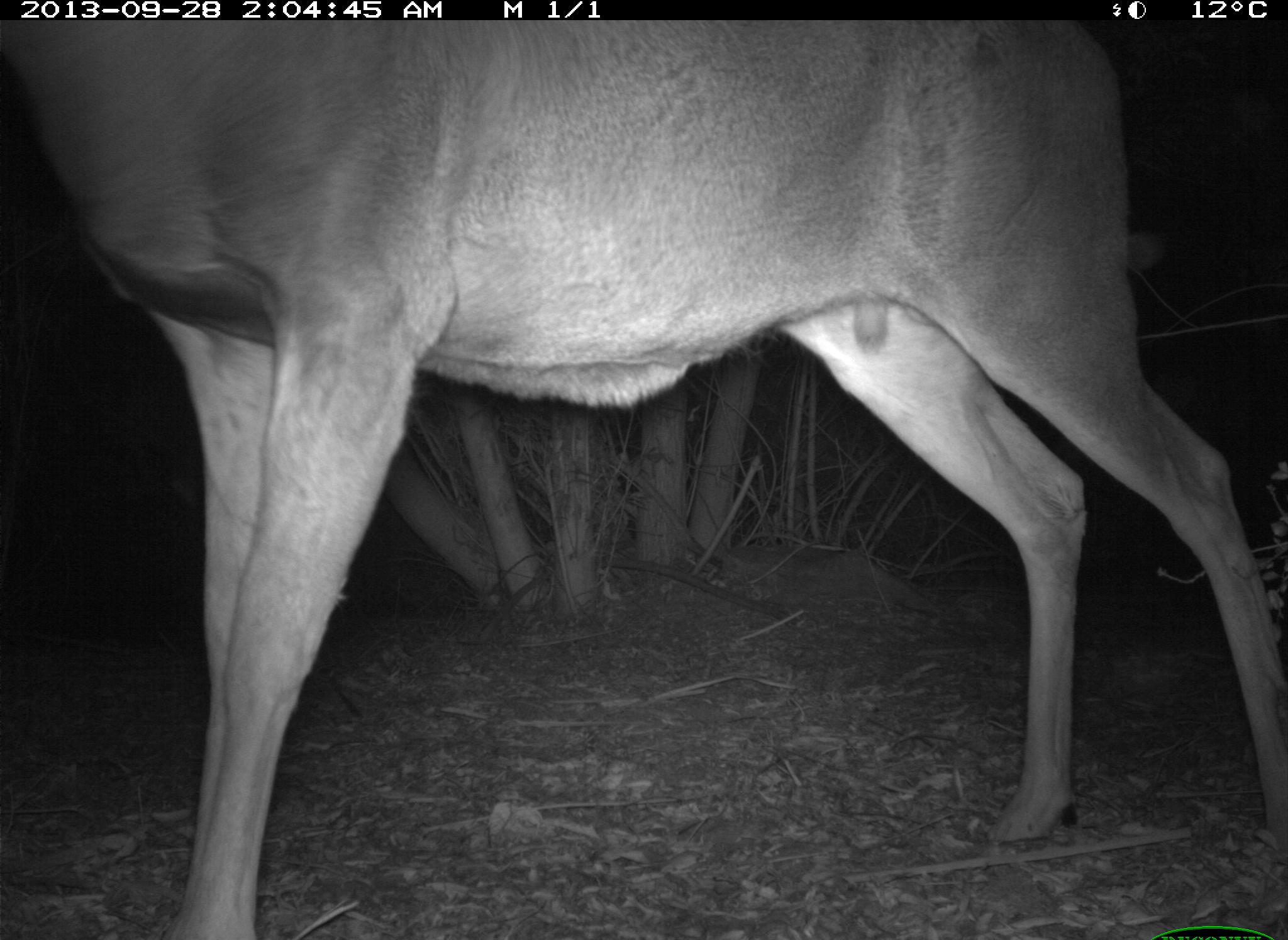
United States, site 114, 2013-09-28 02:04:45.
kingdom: Animalia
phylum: Chordata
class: Mammalia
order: Artiodactyla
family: Cervidae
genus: Odocoileus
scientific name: Odocoileus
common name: deer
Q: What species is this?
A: Deer (Odocoileus).